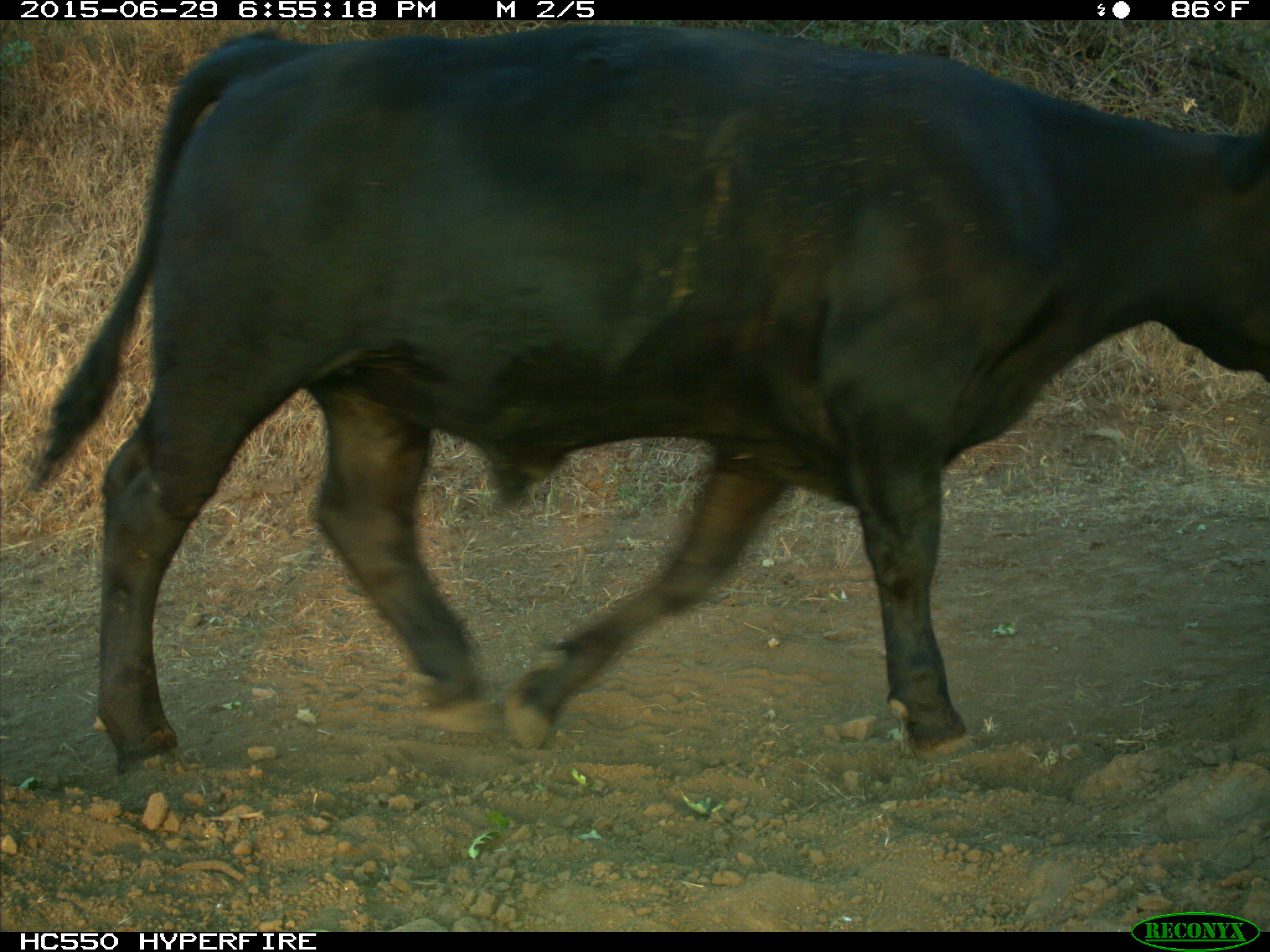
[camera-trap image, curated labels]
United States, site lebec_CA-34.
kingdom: Animalia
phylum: Chordata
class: Mammalia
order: Artiodactyla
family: Bovidae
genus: Bos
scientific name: Bos taurus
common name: domestic cow